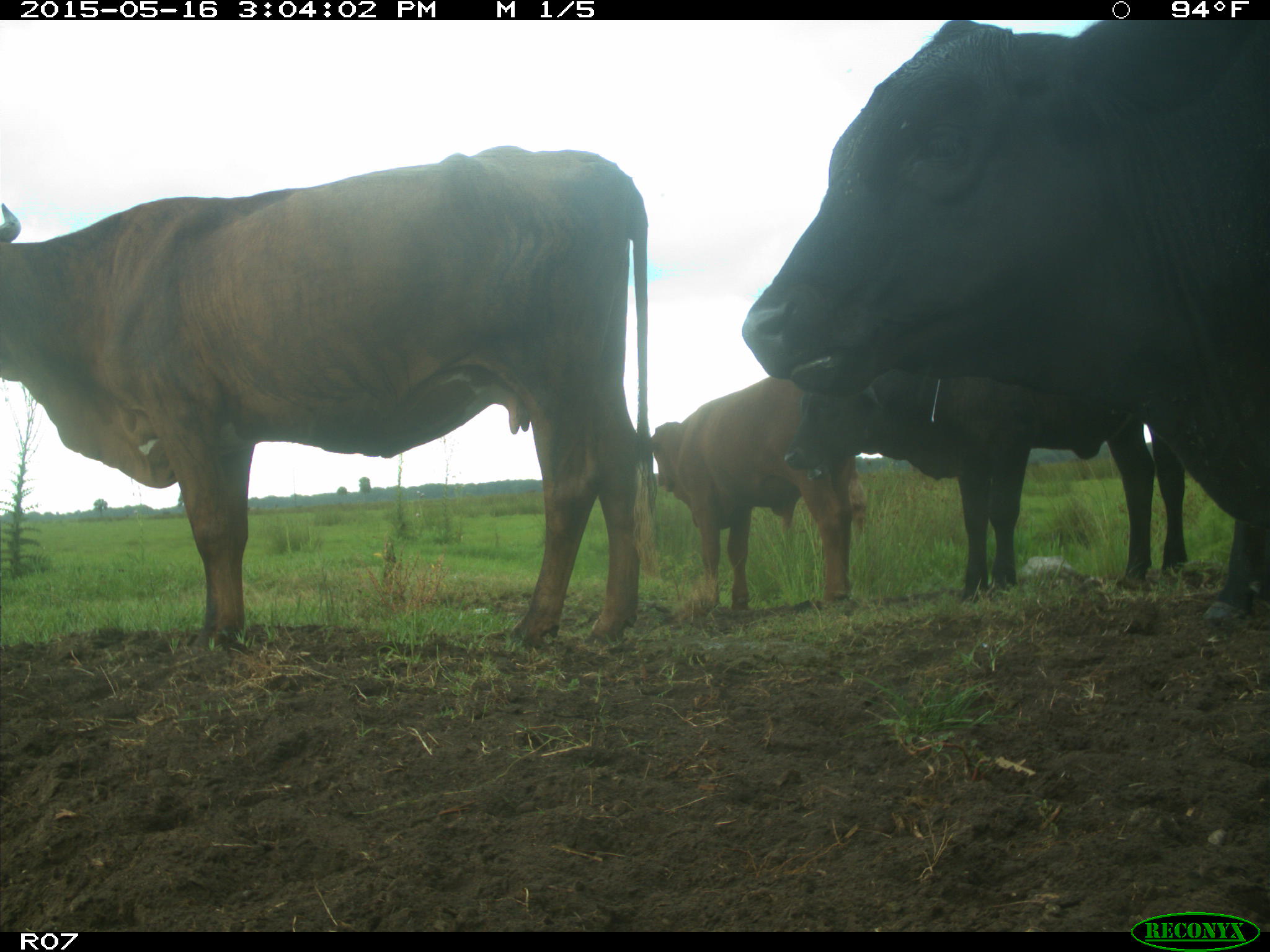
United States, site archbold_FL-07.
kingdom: Animalia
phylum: Chordata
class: Mammalia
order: Artiodactyla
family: Bovidae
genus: Bos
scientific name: Bos taurus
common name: domestic cow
Bos taurus (domestic cow).